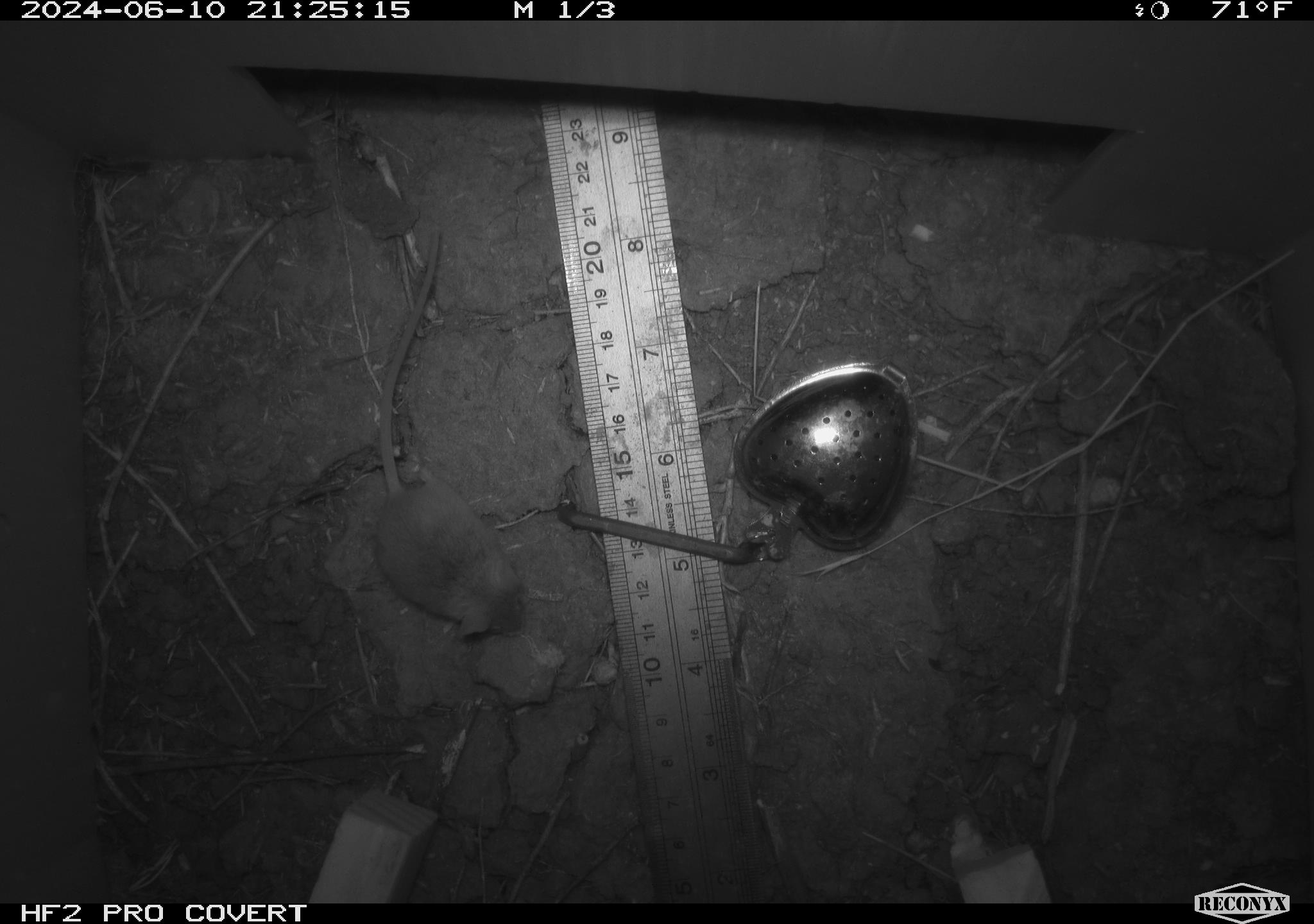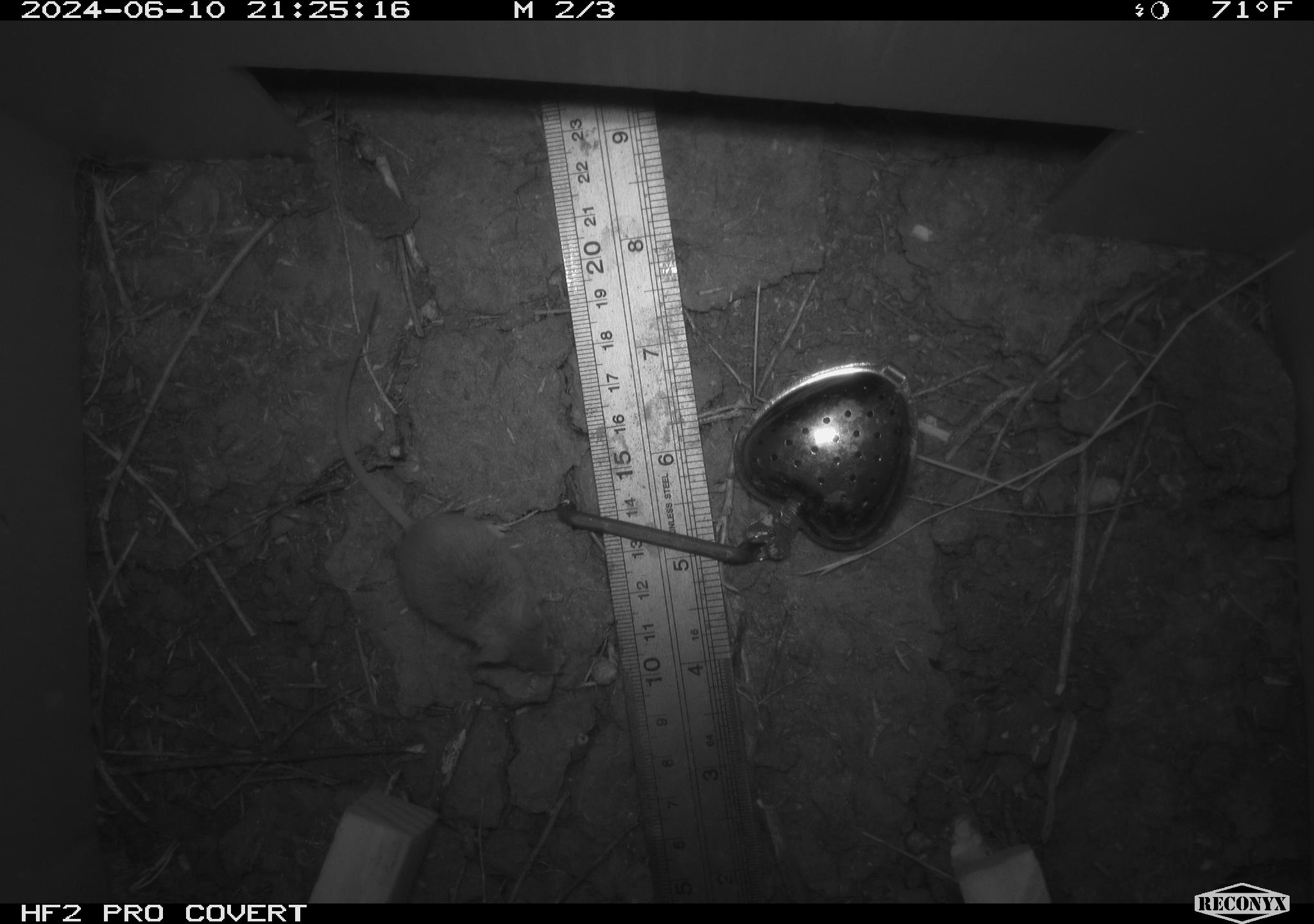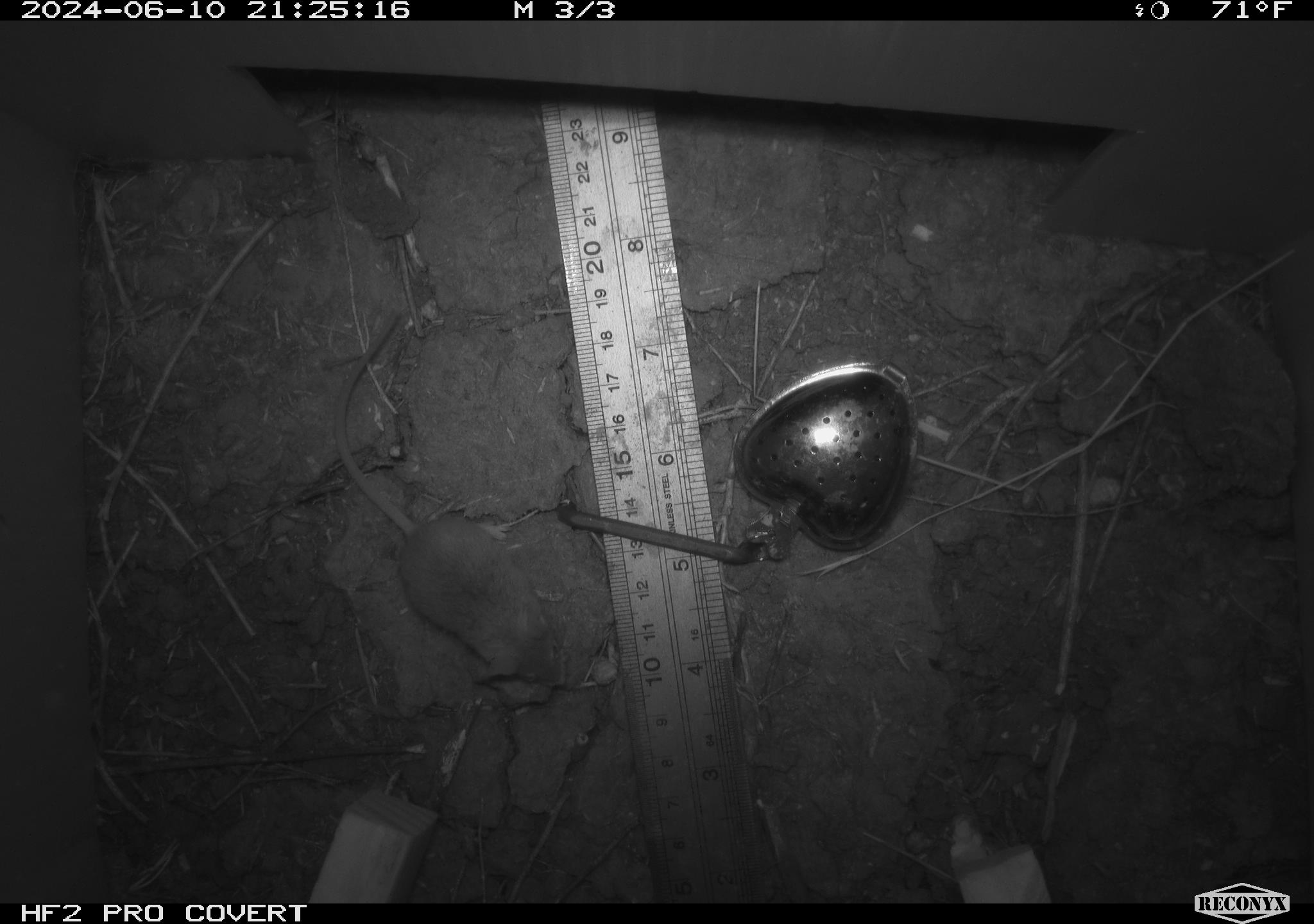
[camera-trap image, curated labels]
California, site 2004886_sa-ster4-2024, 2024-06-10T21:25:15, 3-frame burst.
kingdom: Animalia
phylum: Chordata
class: Mammalia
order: Rodentia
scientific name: Rodentia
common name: mouse species